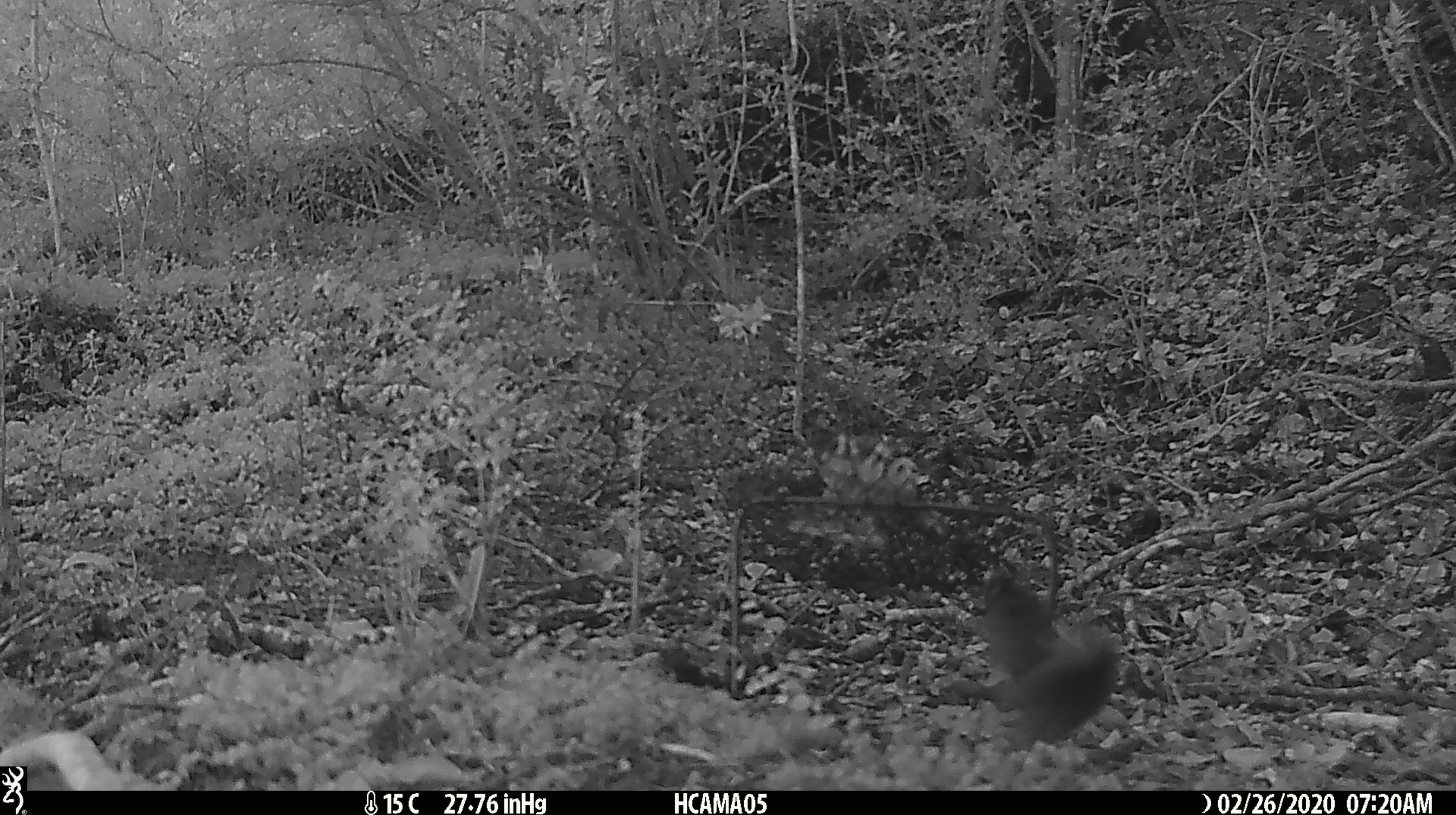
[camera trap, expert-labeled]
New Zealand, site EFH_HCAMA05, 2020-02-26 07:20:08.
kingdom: Animalia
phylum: Chordata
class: Mammalia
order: Rodentia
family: Muridae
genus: Mus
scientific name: Mus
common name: mouse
Mouse (Mus).